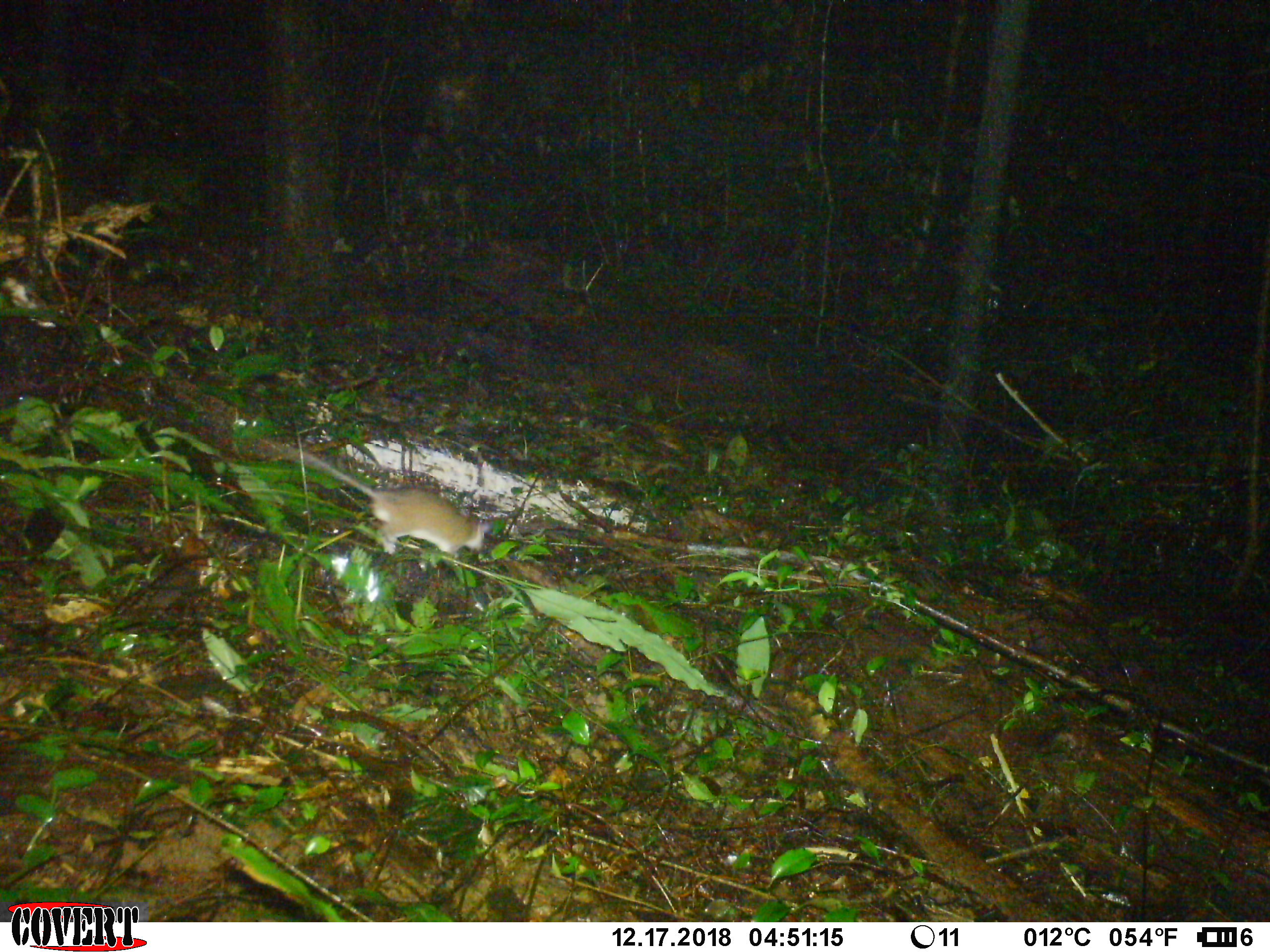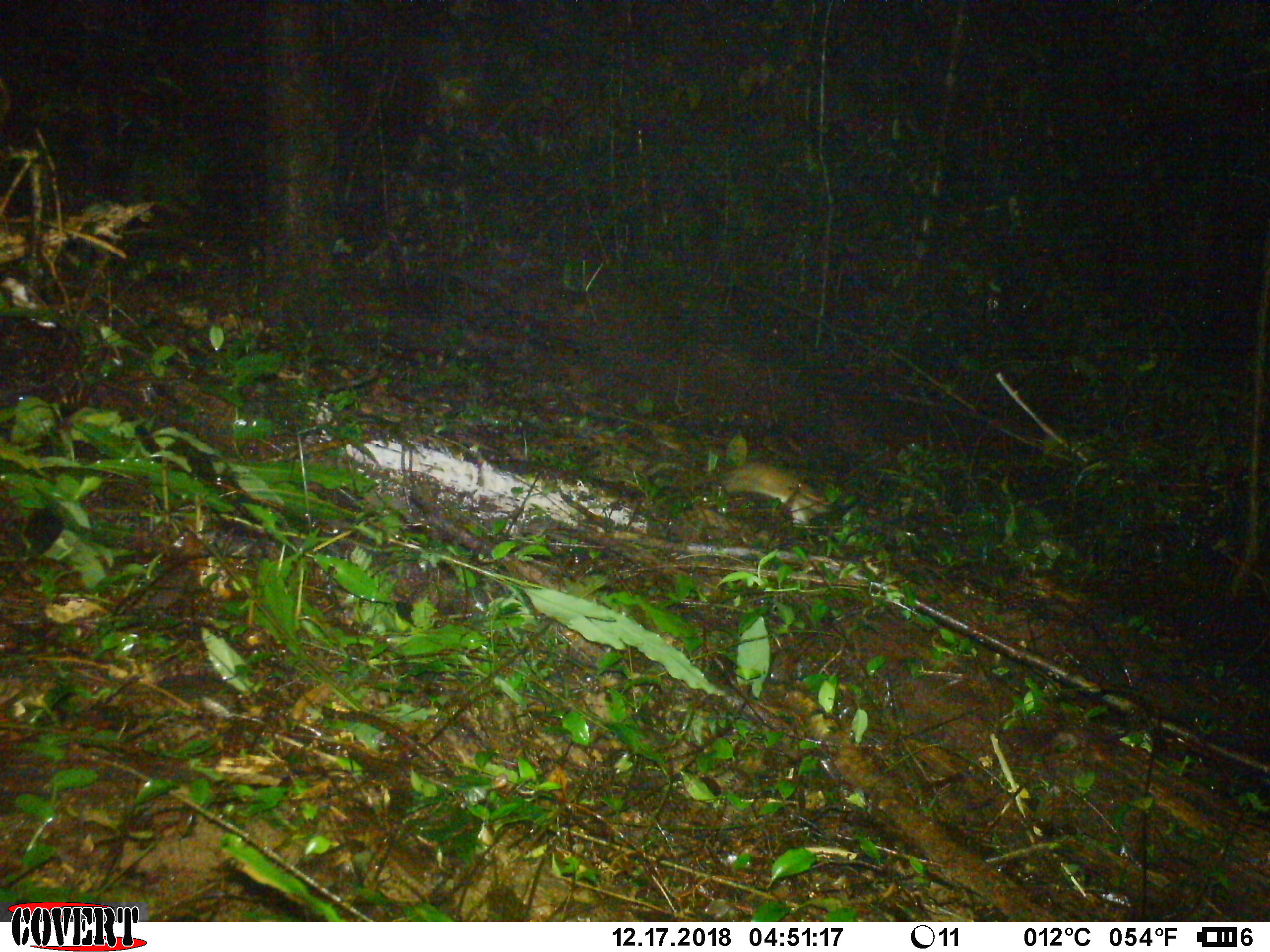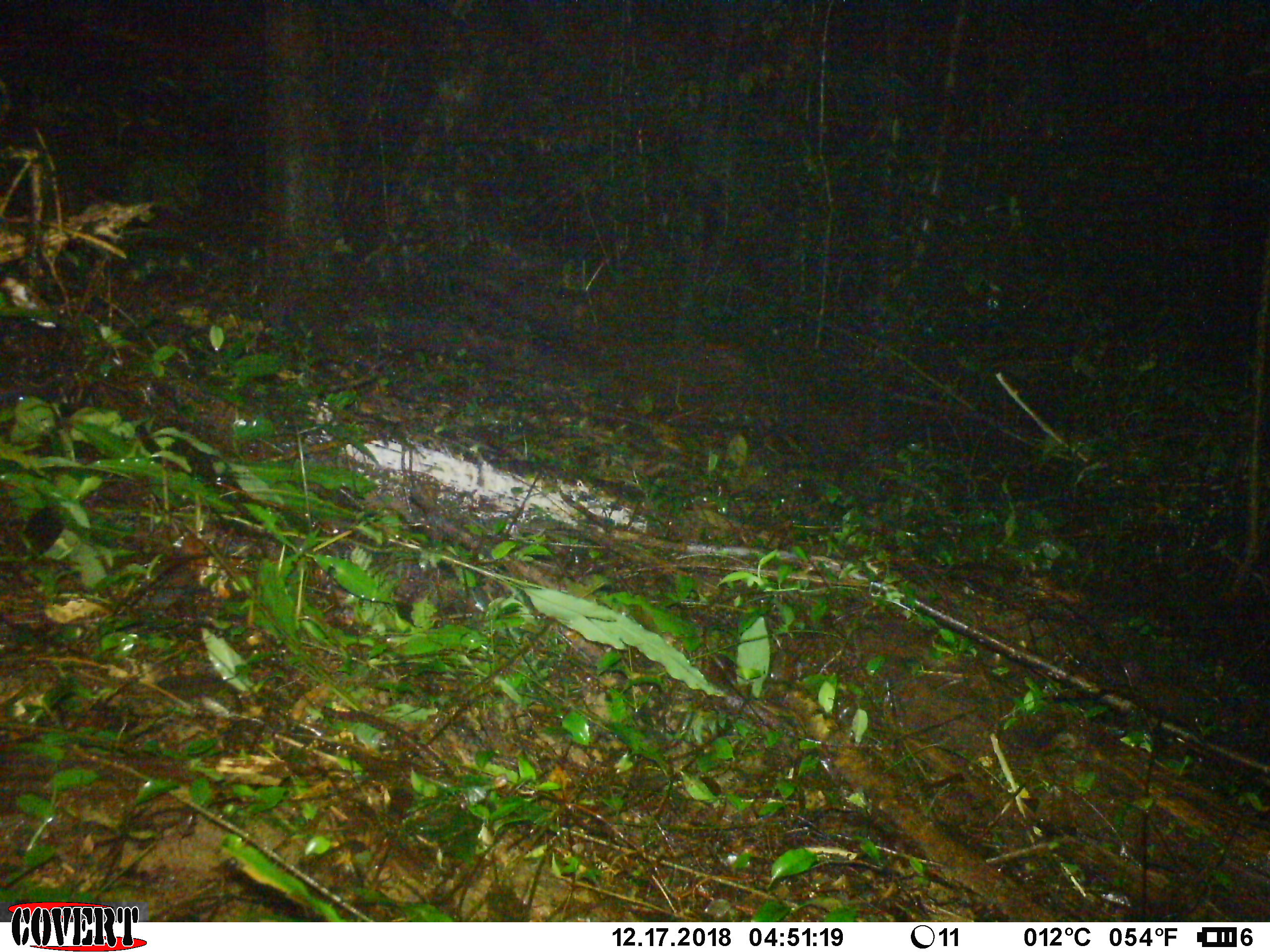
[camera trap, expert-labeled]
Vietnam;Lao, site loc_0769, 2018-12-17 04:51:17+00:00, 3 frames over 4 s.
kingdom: Animalia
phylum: Chordata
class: Mammalia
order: Rodentia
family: Muridae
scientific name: Muridae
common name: old-world mice and rats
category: unidentified murid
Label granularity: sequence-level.